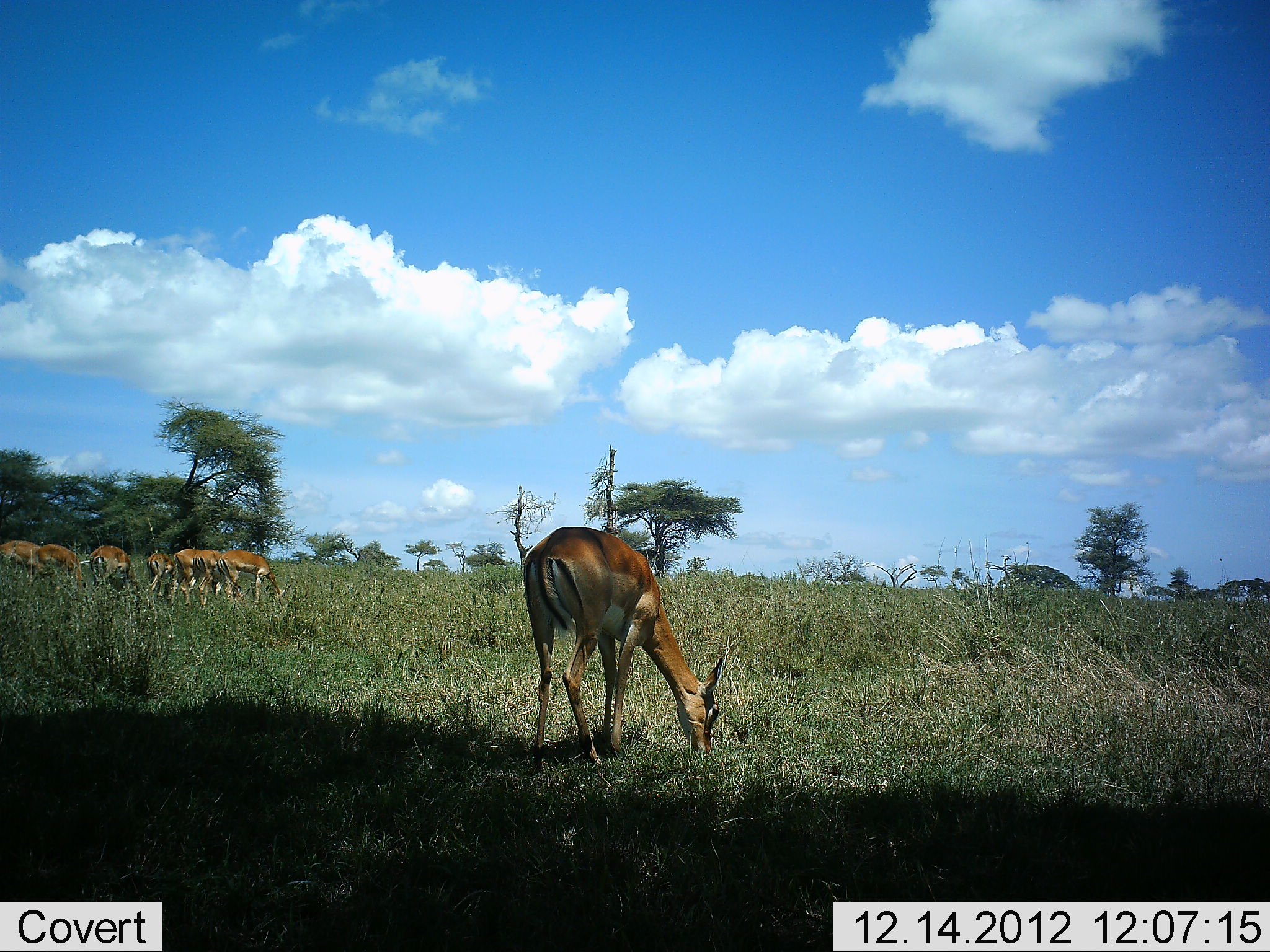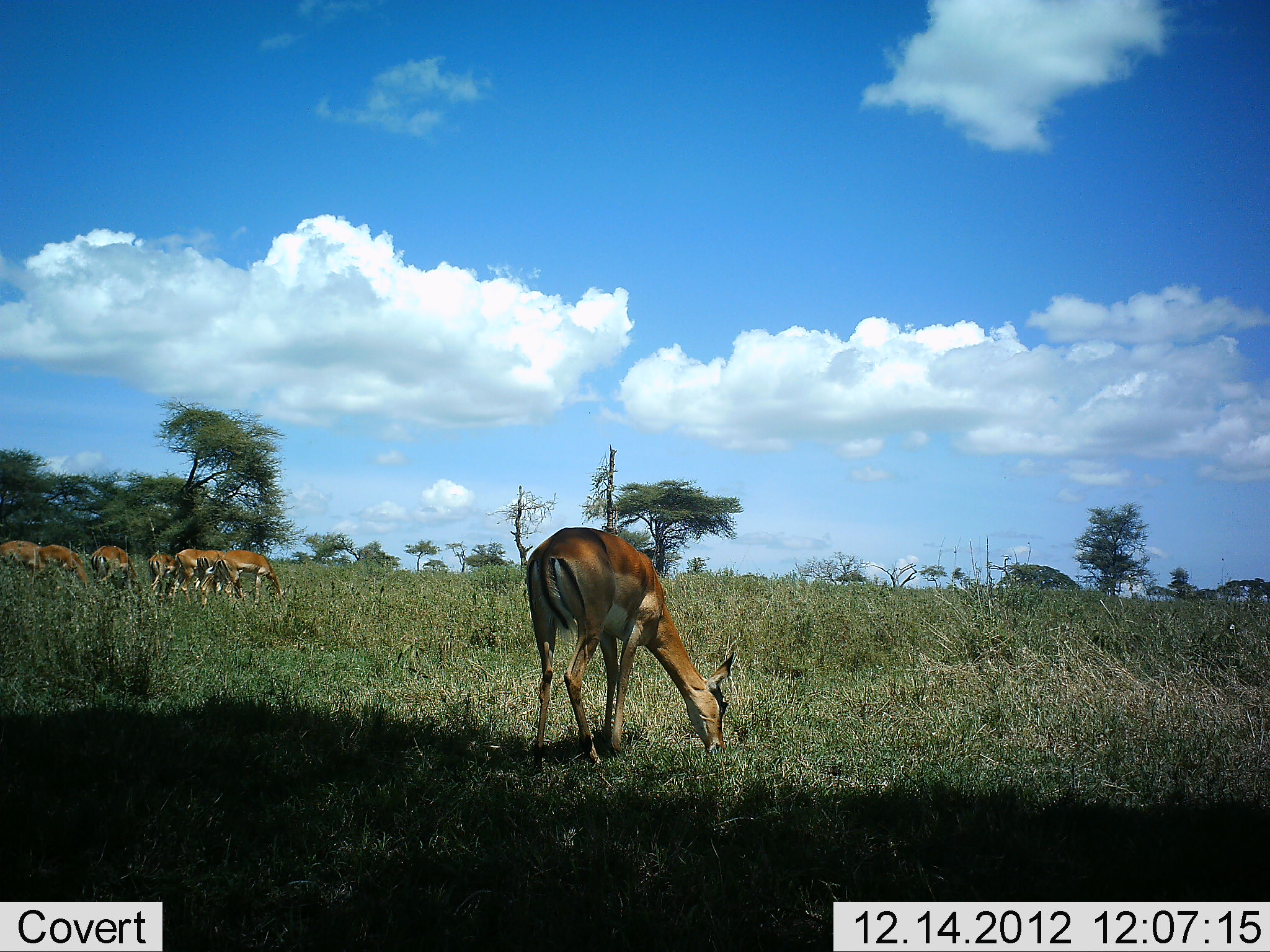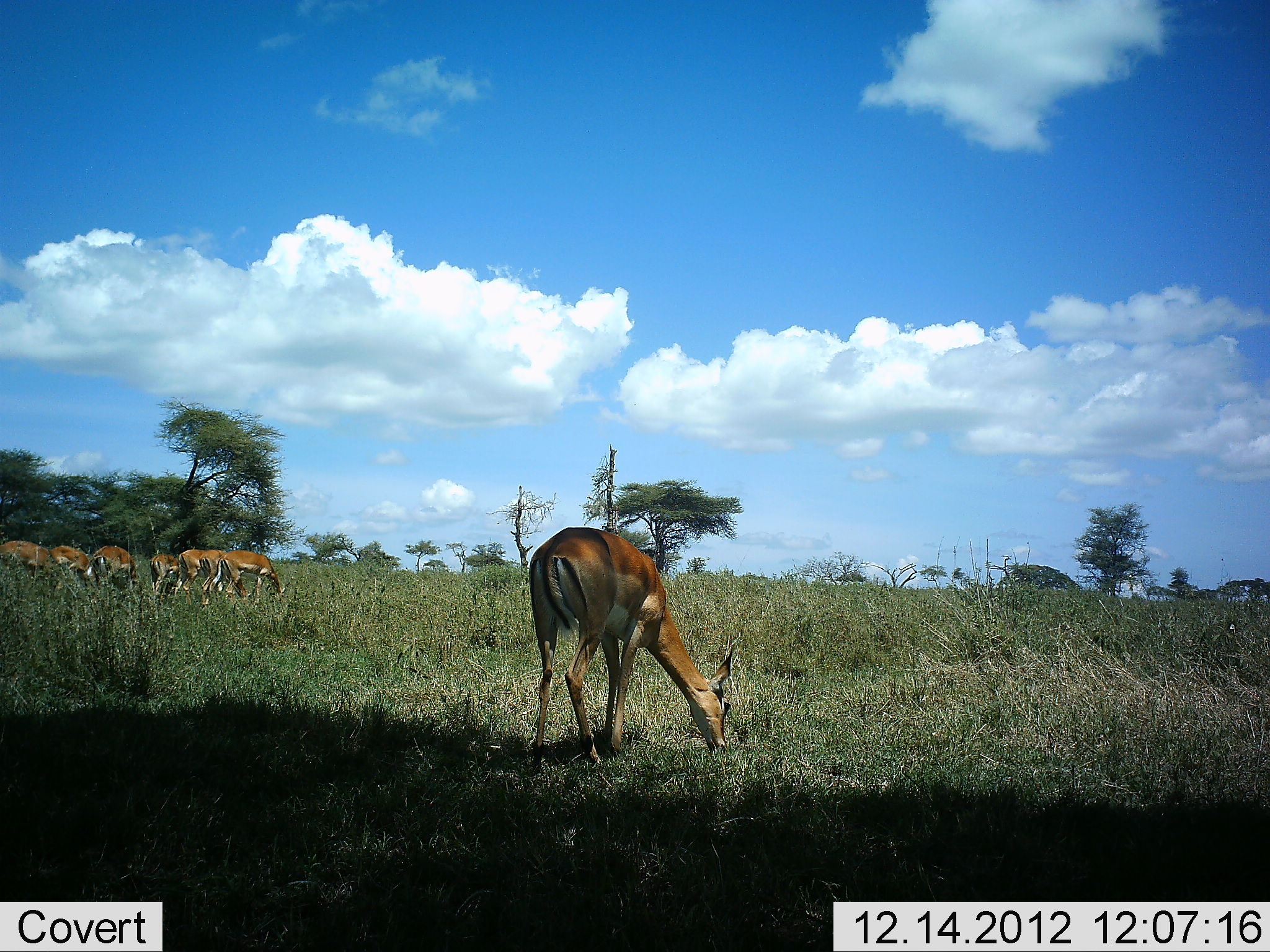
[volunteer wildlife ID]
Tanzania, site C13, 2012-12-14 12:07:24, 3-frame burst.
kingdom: Animalia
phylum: Chordata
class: Mammalia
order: Artiodactyla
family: Bovidae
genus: Aepyceros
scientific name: Aepyceros melampus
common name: impala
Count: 7.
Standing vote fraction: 24%.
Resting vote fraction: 0%.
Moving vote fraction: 14%.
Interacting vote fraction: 0%.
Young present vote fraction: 3%.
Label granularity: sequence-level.